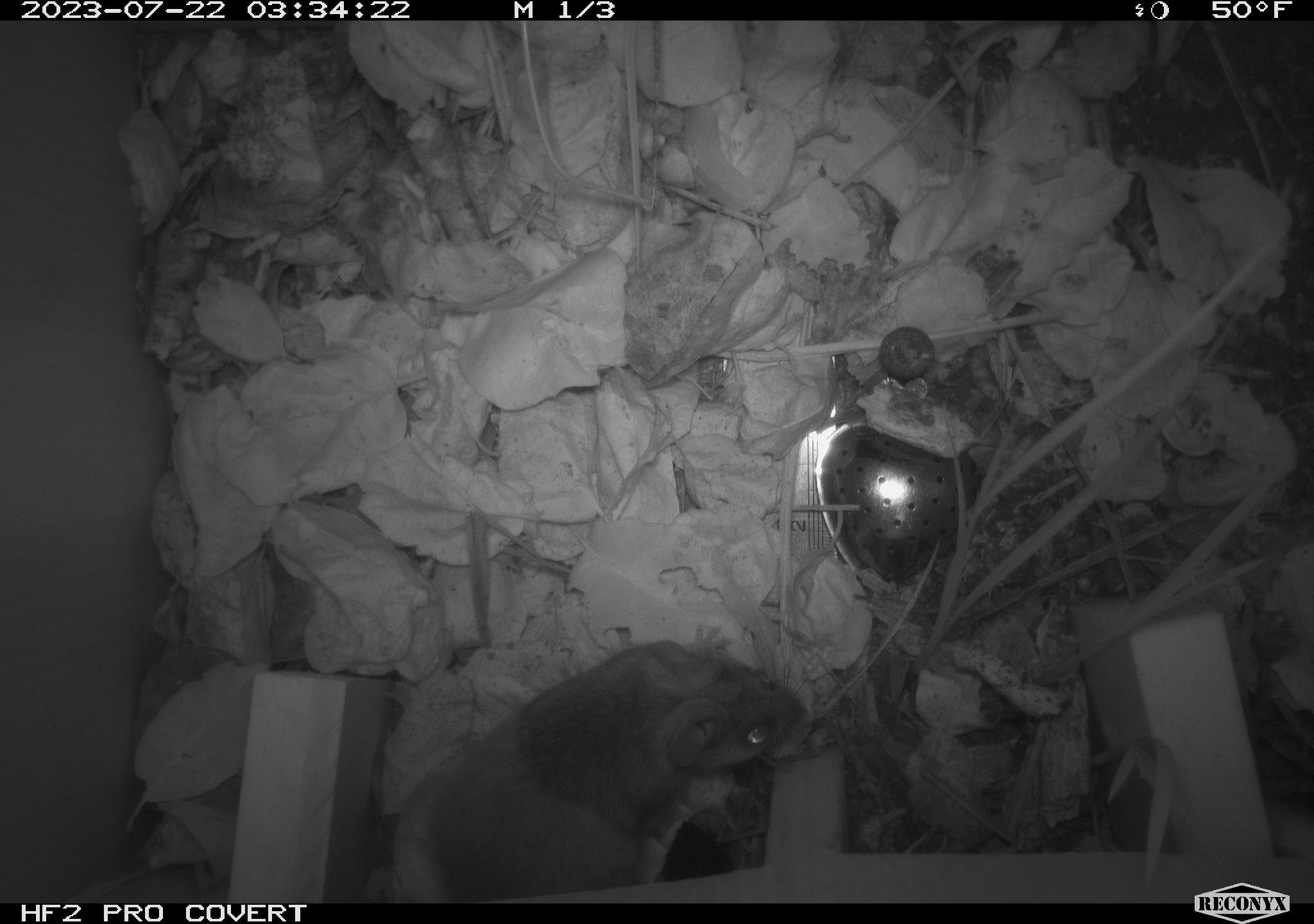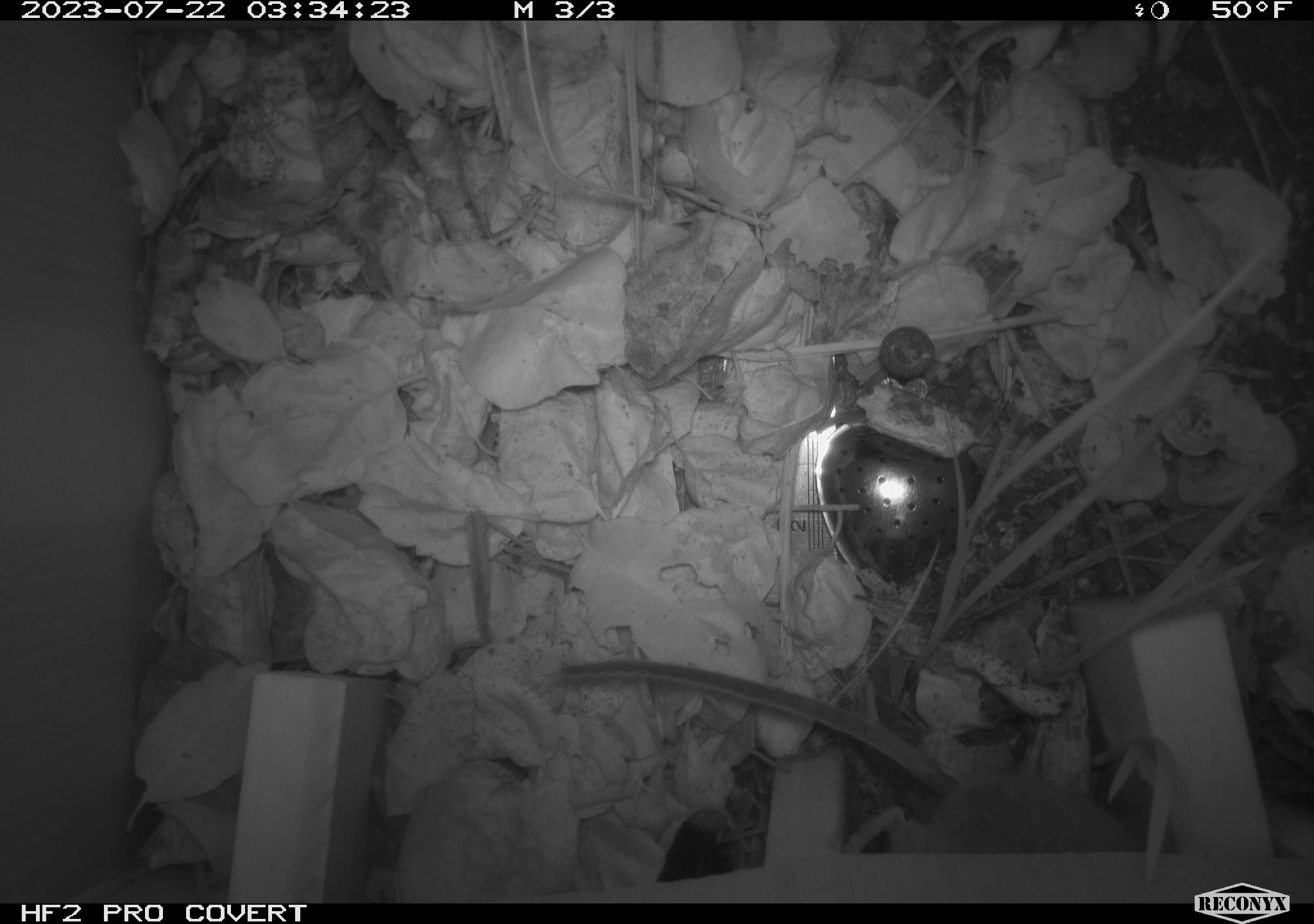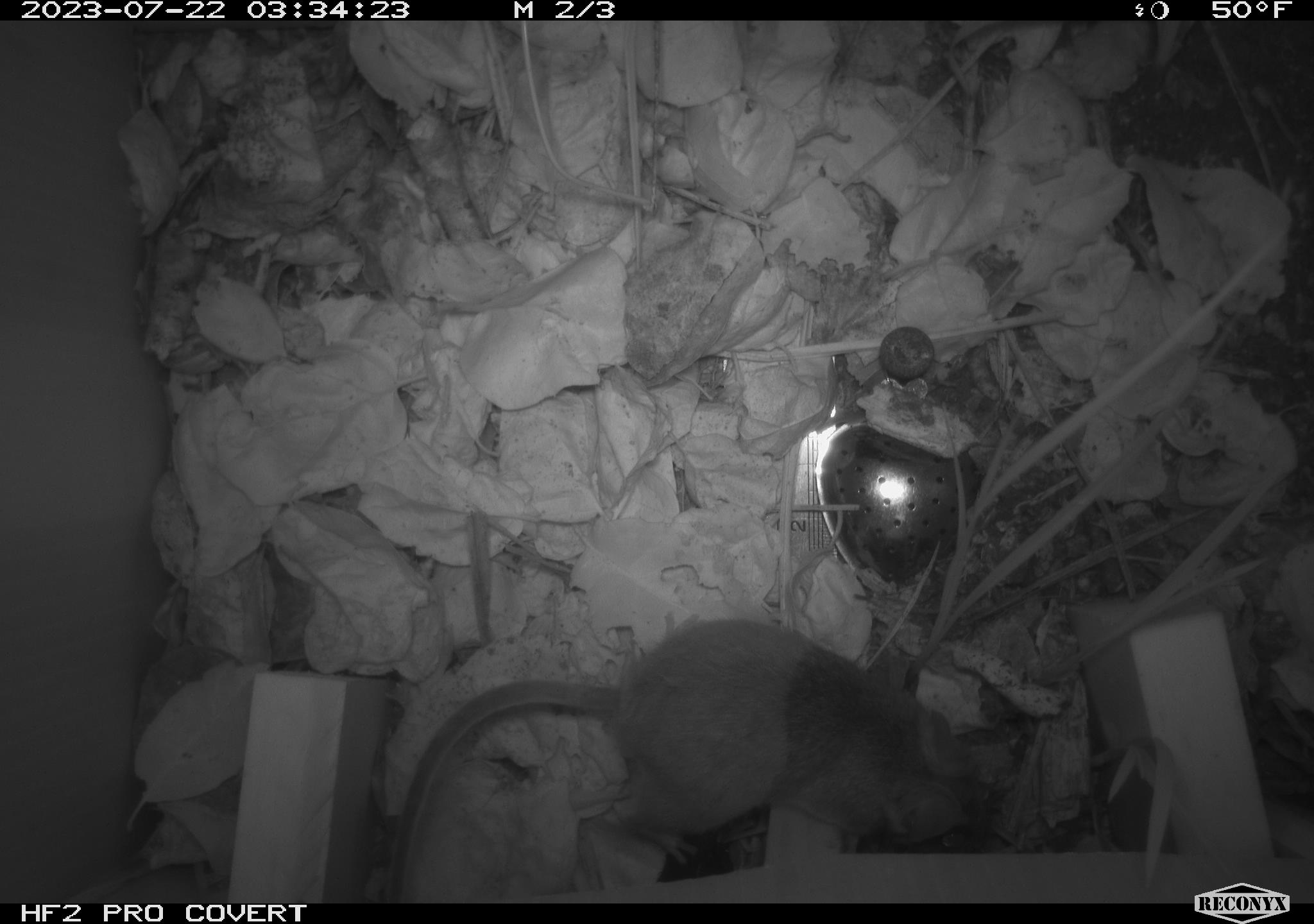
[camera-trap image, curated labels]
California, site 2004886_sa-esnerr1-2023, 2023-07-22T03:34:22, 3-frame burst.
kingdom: Animalia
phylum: Chordata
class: Mammalia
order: Rodentia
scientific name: Rodentia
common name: mouse species